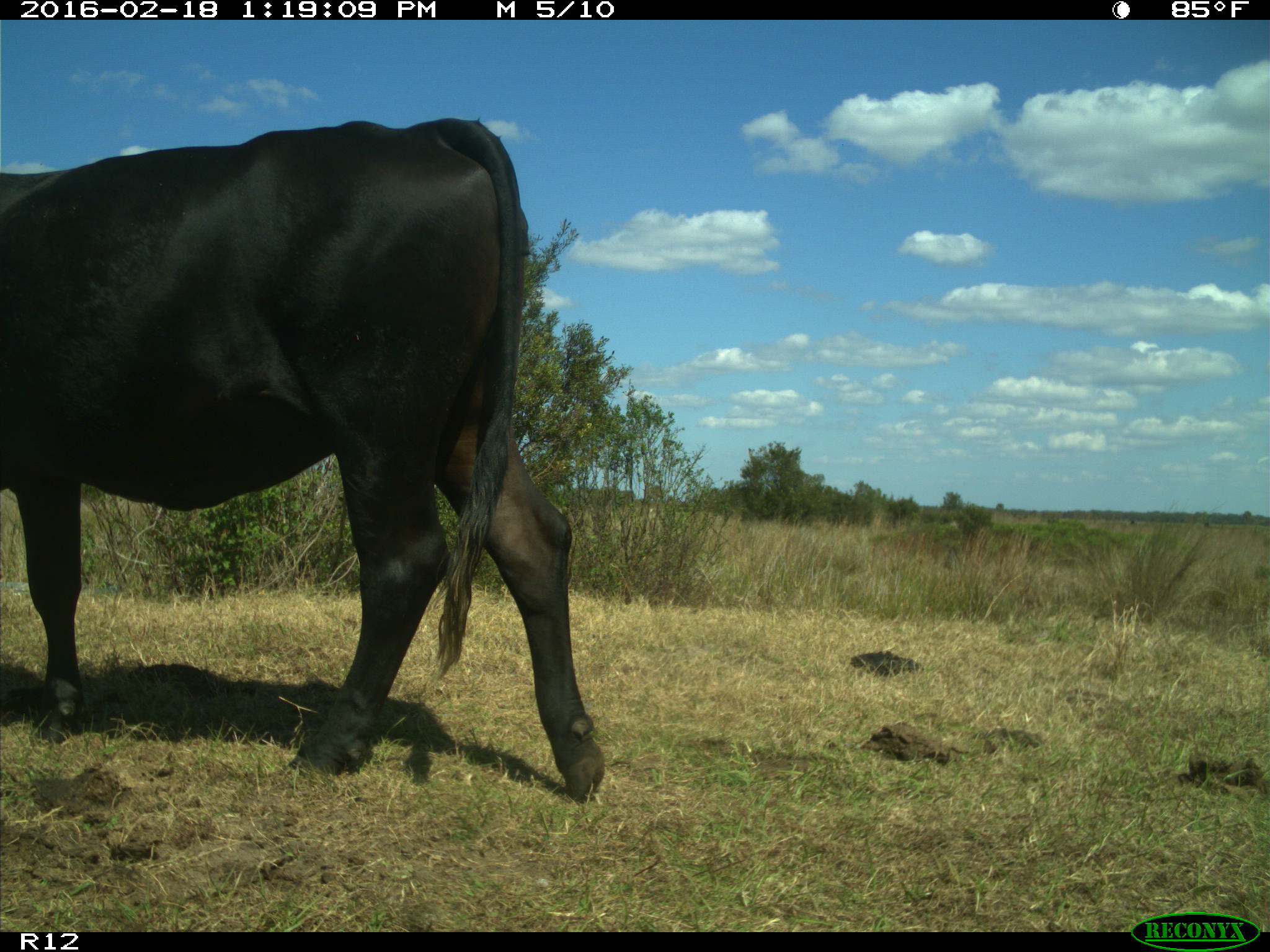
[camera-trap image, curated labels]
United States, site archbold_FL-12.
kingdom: Animalia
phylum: Chordata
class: Mammalia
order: Artiodactyla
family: Bovidae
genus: Bos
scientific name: Bos taurus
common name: domestic cow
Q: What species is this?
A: Bos taurus (domestic cow).